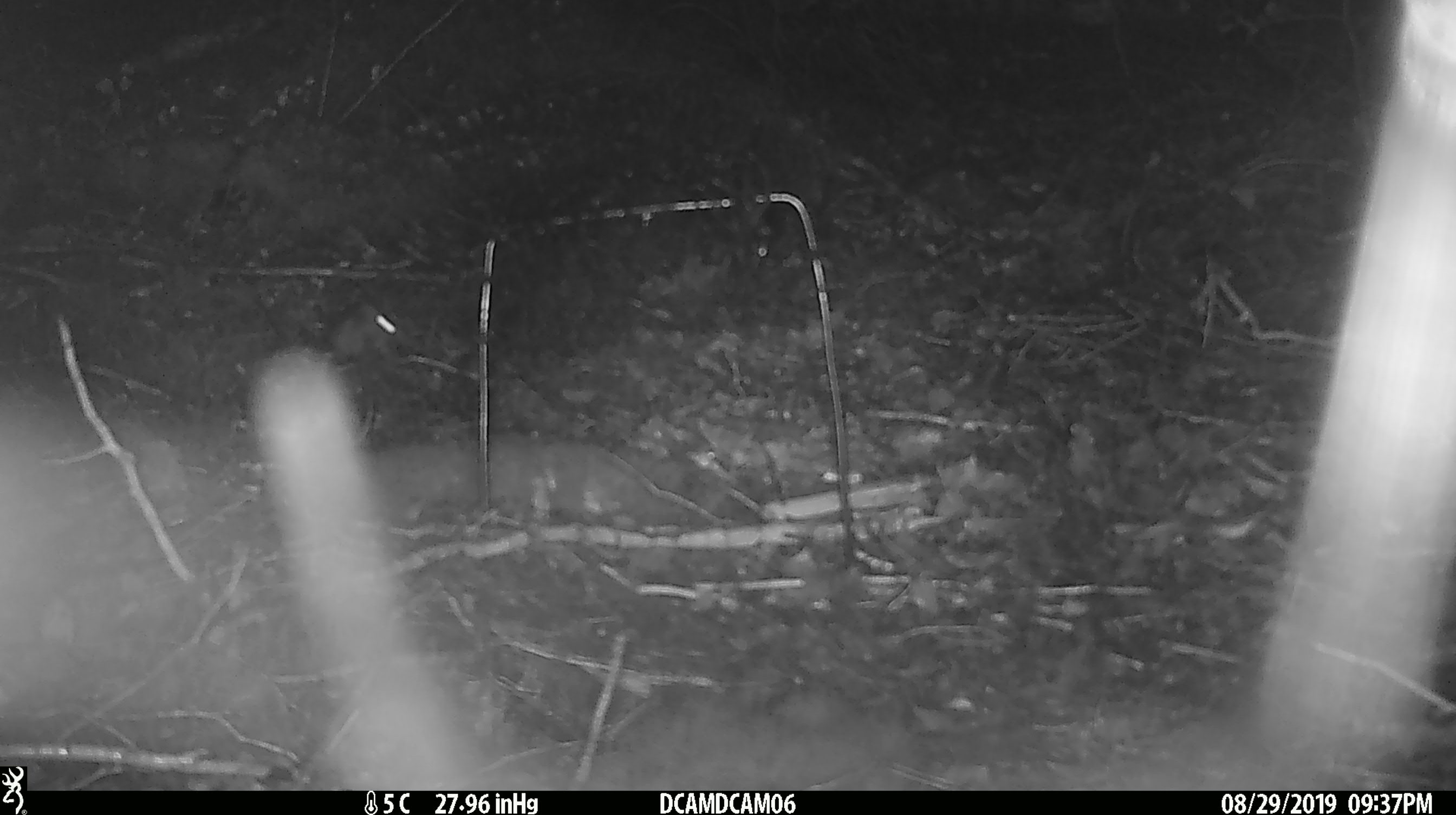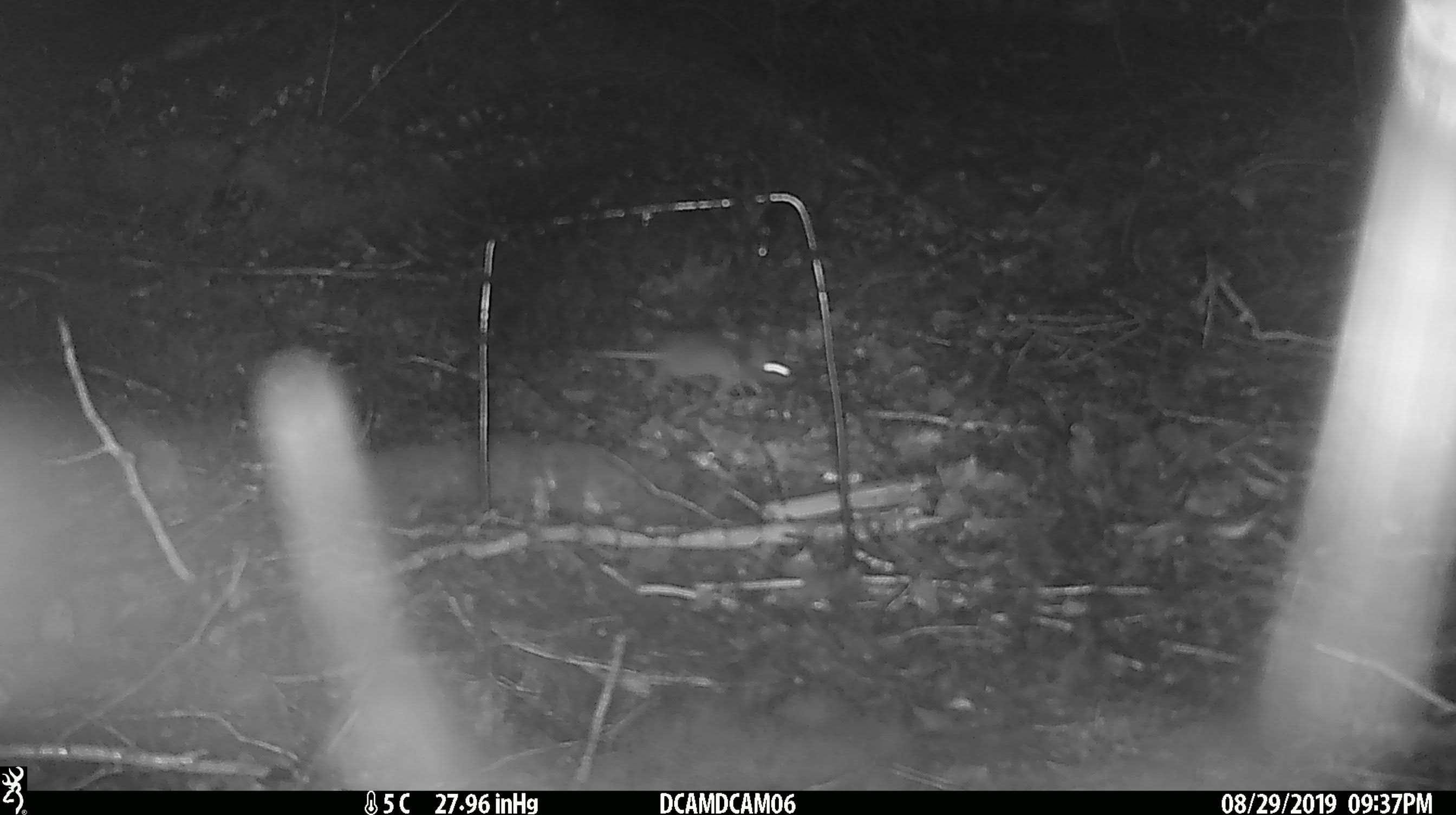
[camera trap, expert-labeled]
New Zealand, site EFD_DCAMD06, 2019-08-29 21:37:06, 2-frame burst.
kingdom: Animalia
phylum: Chordata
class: Mammalia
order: Rodentia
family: Muridae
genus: Mus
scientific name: Mus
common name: mouse